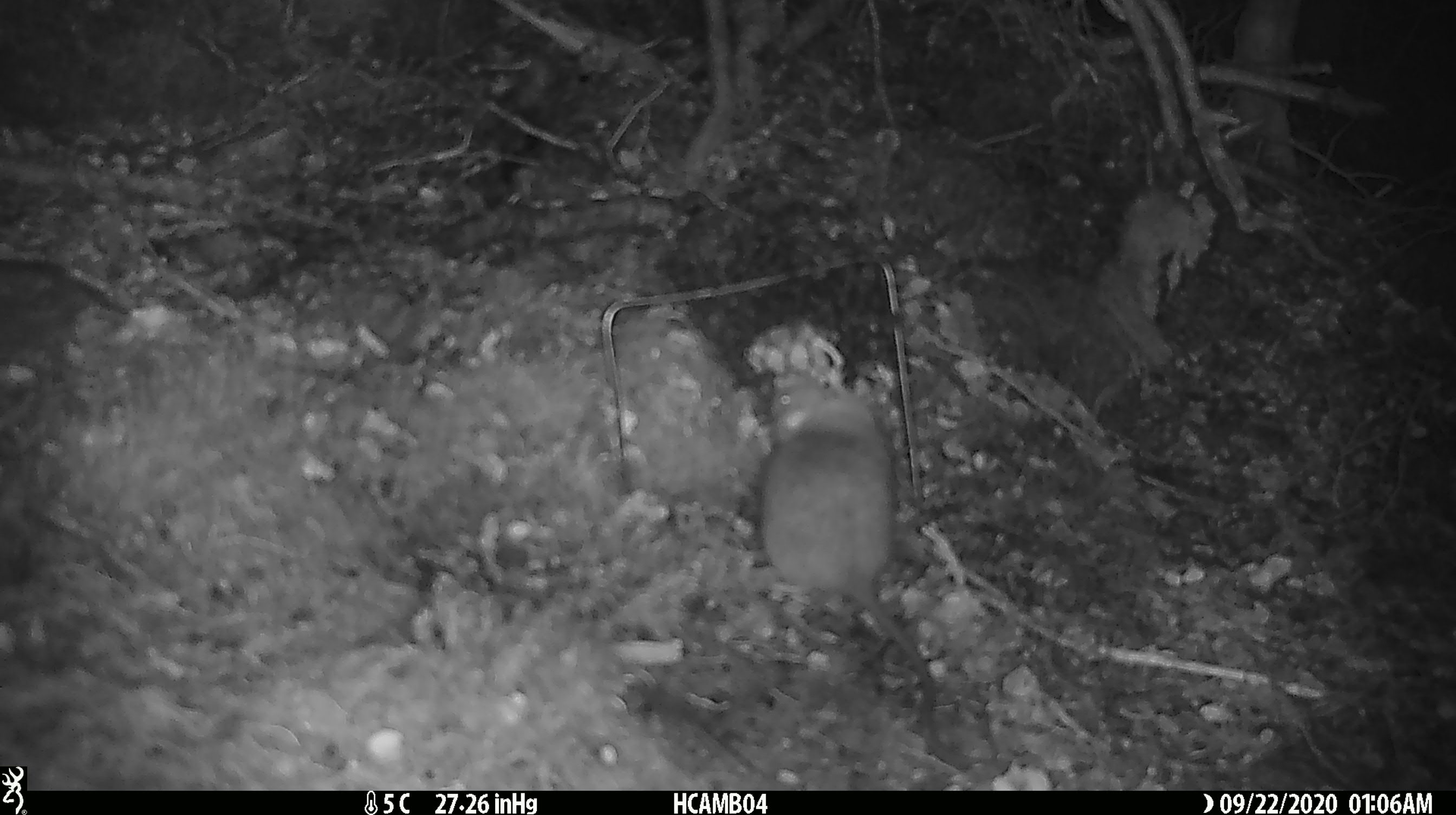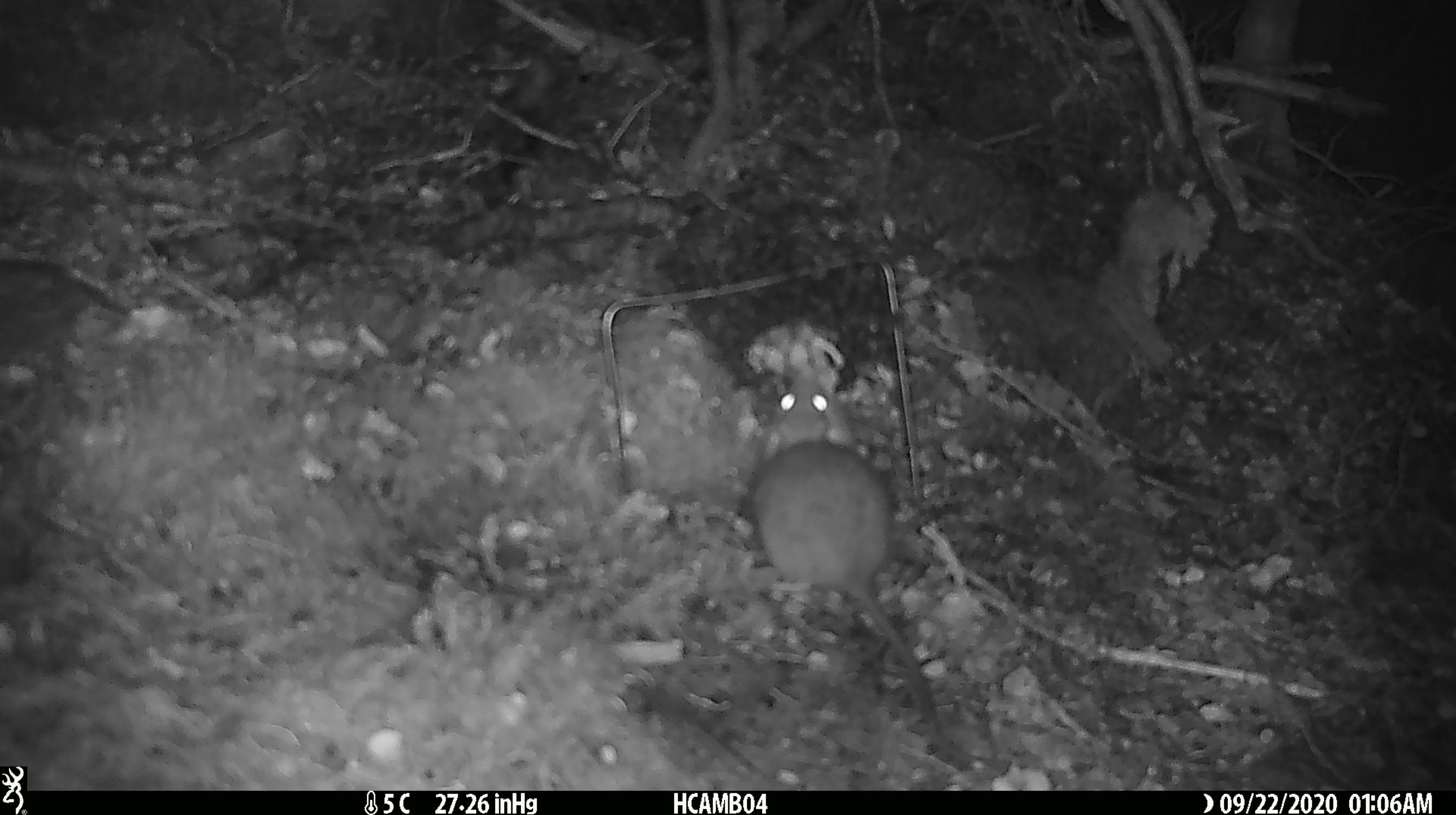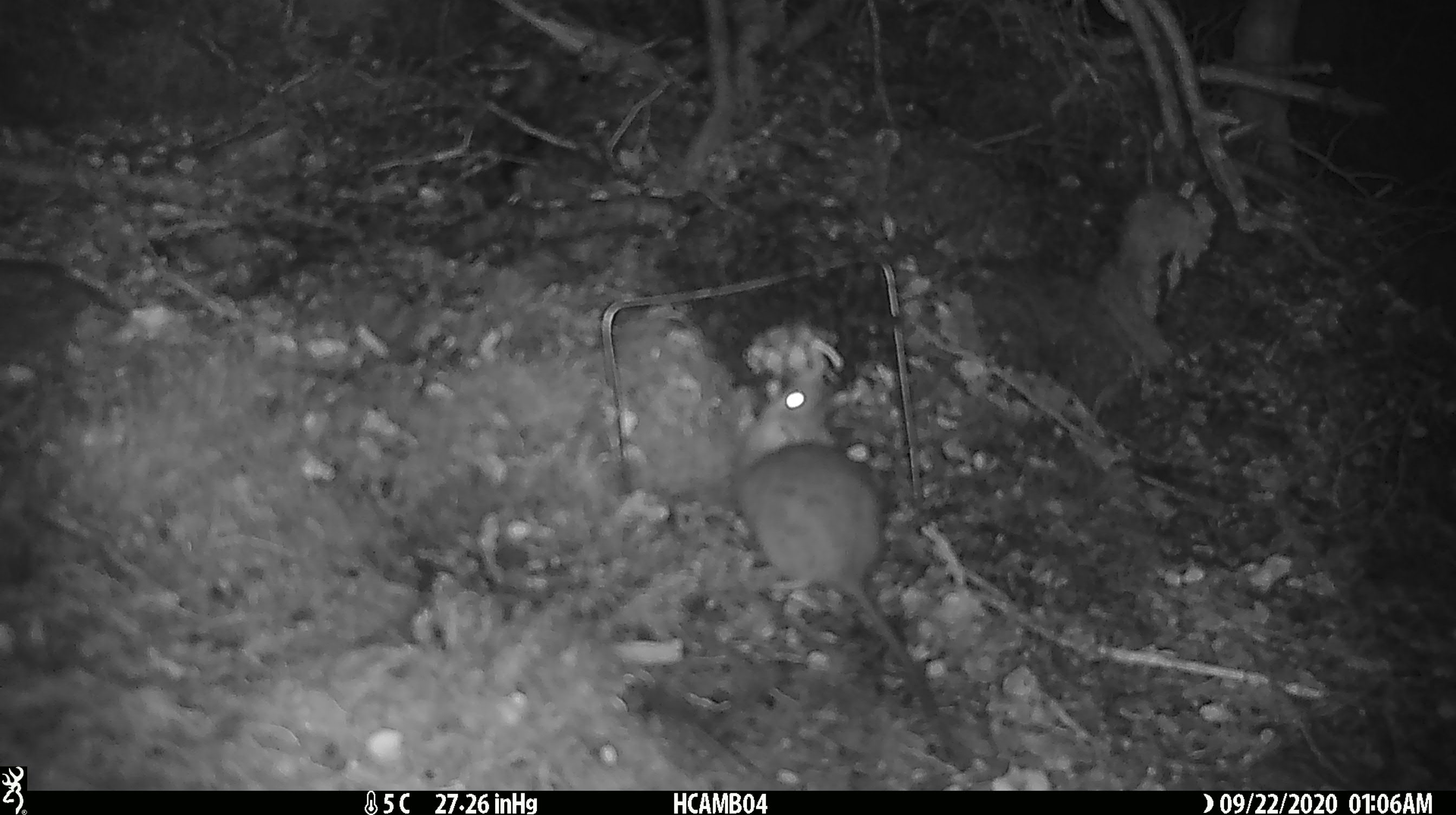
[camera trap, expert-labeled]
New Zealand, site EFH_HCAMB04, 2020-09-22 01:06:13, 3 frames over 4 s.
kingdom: Animalia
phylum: Chordata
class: Mammalia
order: Rodentia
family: Muridae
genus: Rattus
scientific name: Rattus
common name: rat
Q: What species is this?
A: Rat (Rattus).